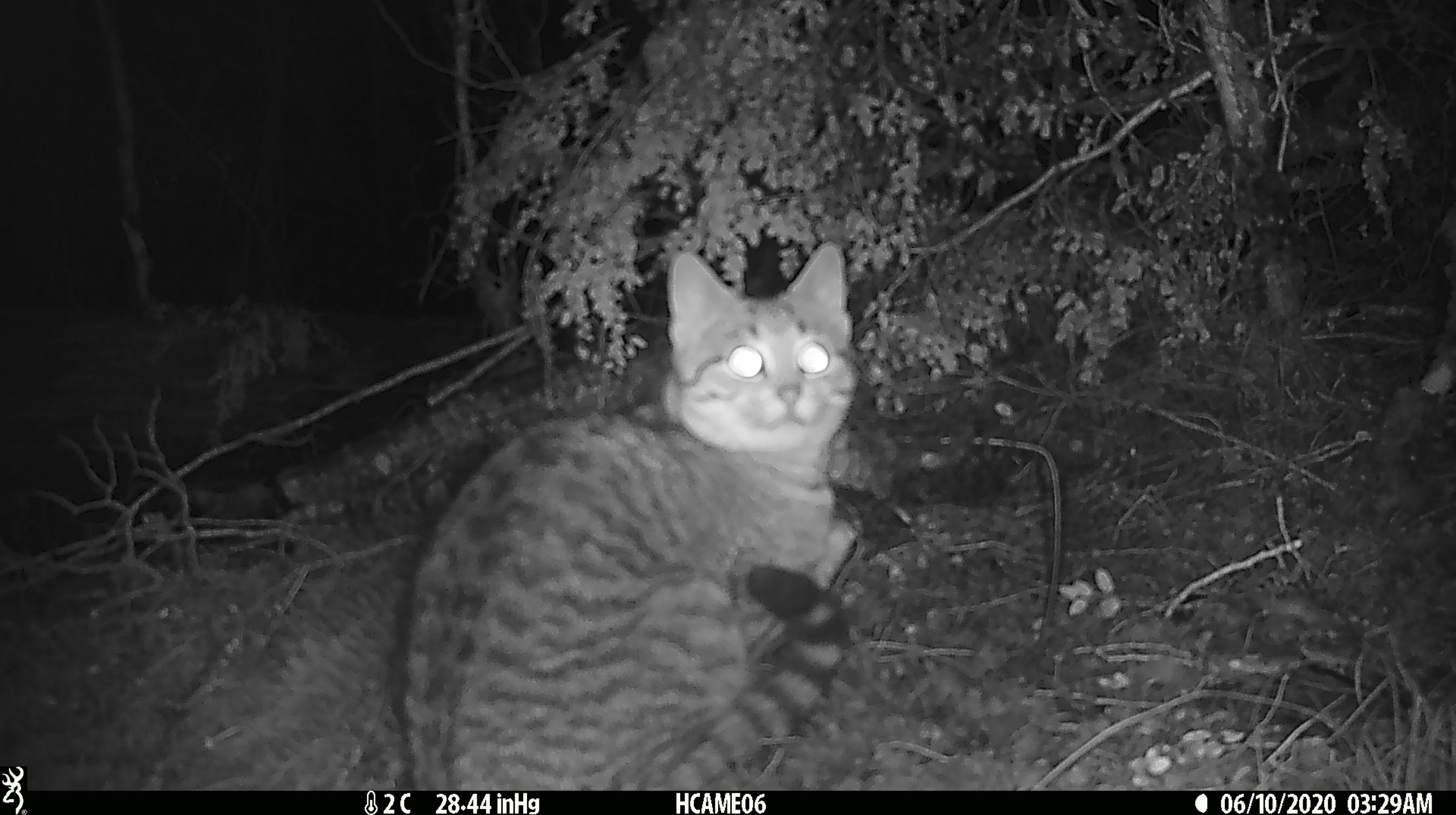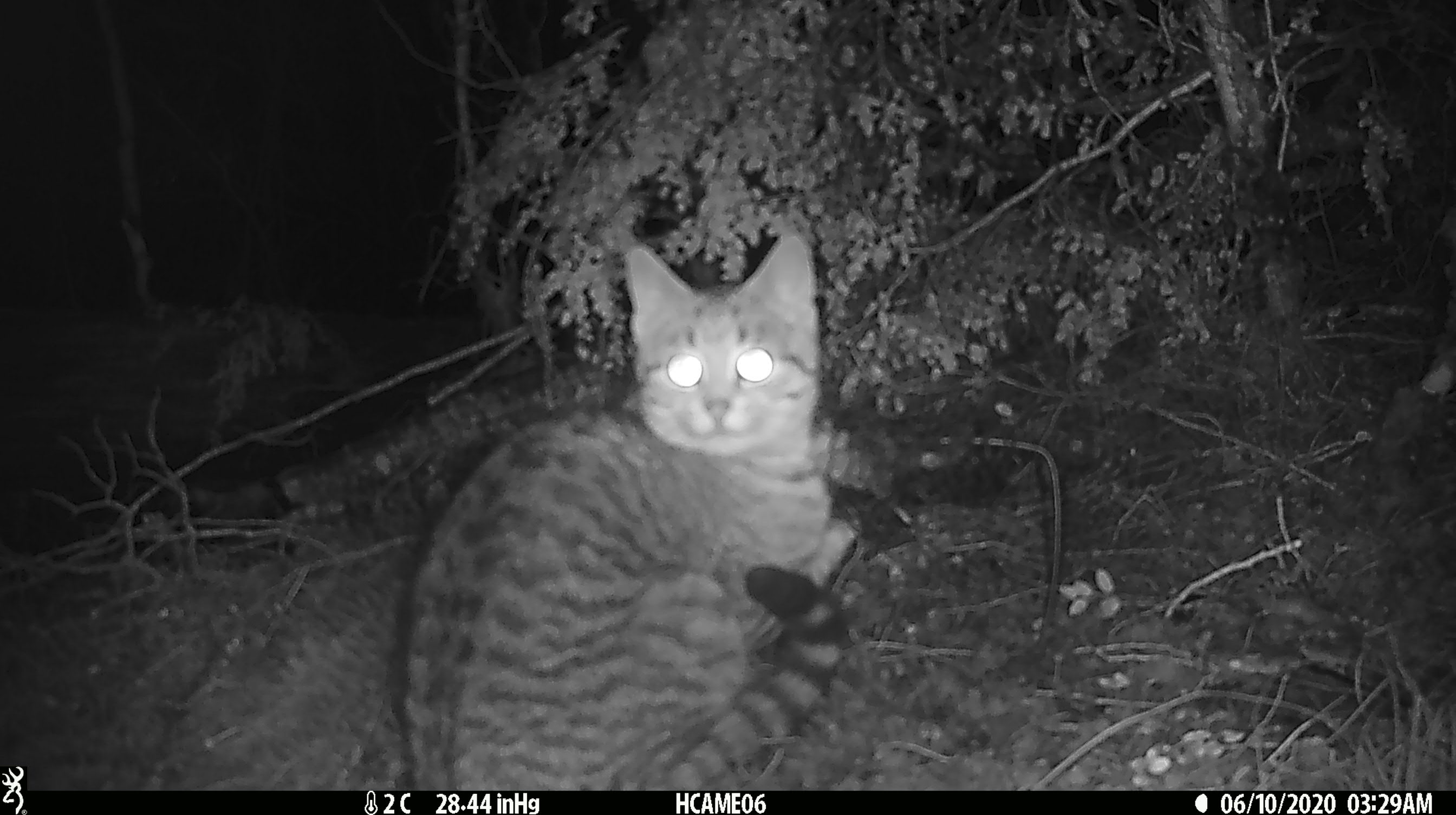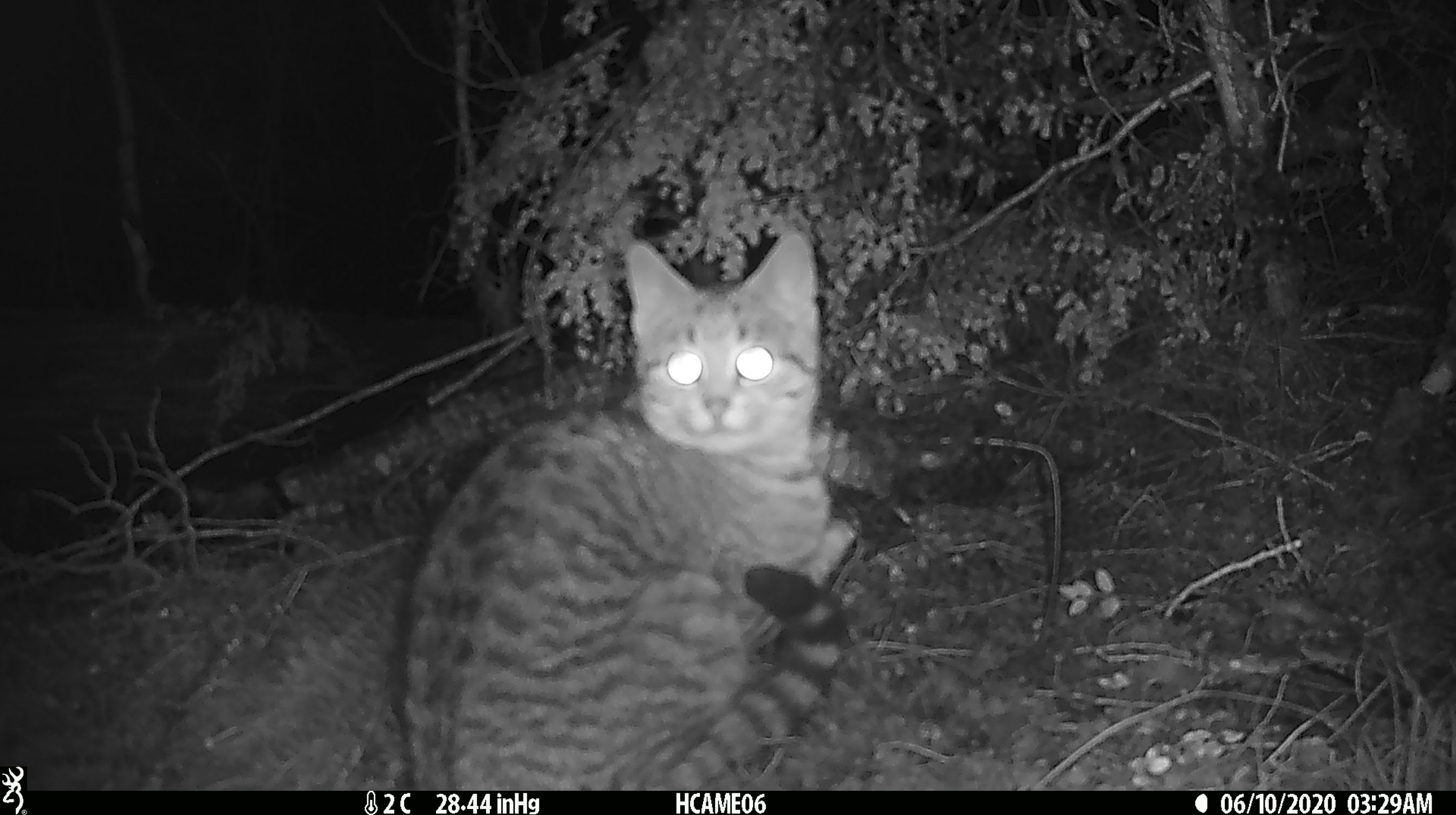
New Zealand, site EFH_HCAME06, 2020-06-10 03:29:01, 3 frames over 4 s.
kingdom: Animalia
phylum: Chordata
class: Mammalia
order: Carnivora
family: Felidae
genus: Felis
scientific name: Felis catus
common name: domestic cat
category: cat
Cat (domestic cat) (Felis catus).